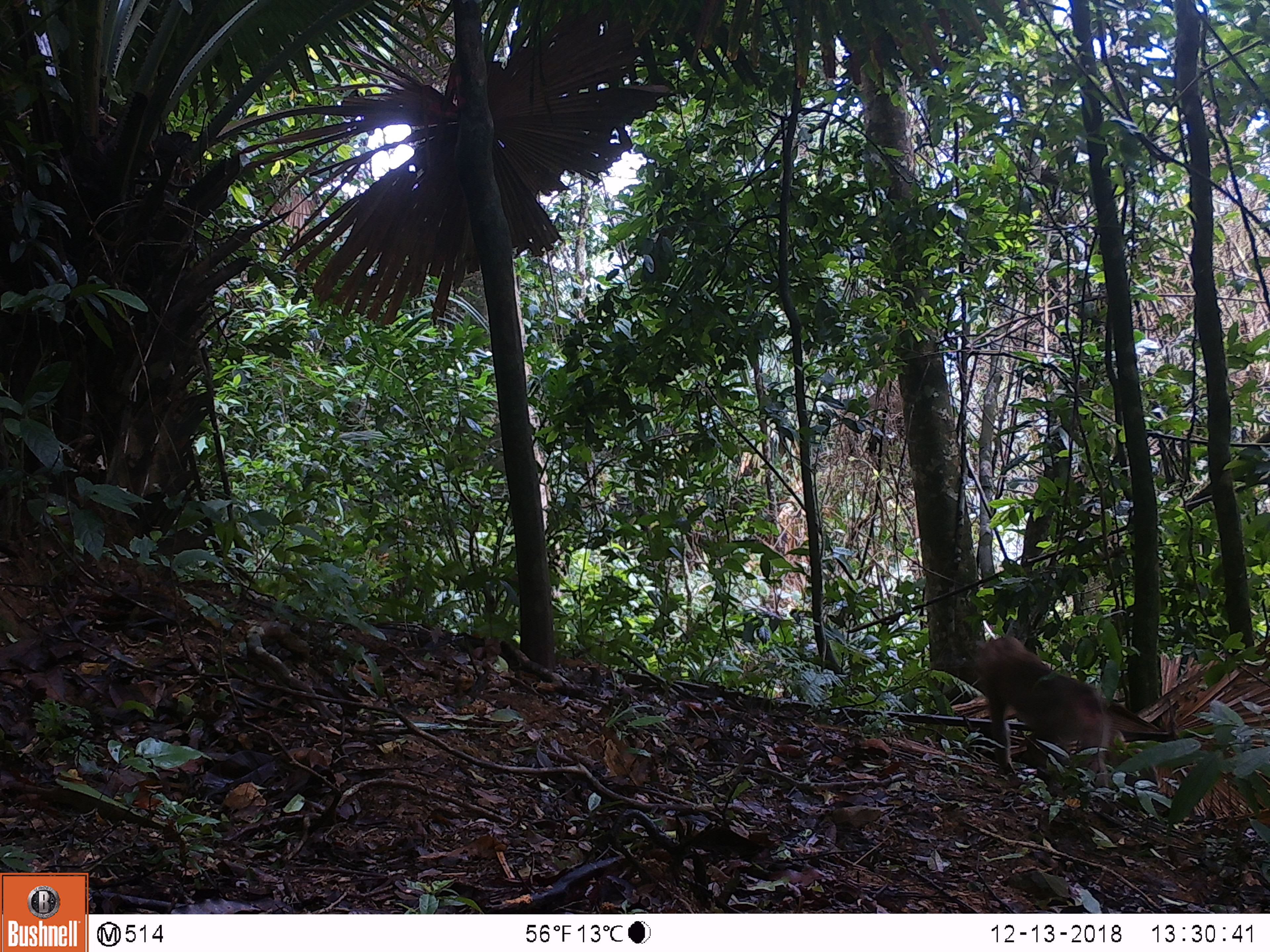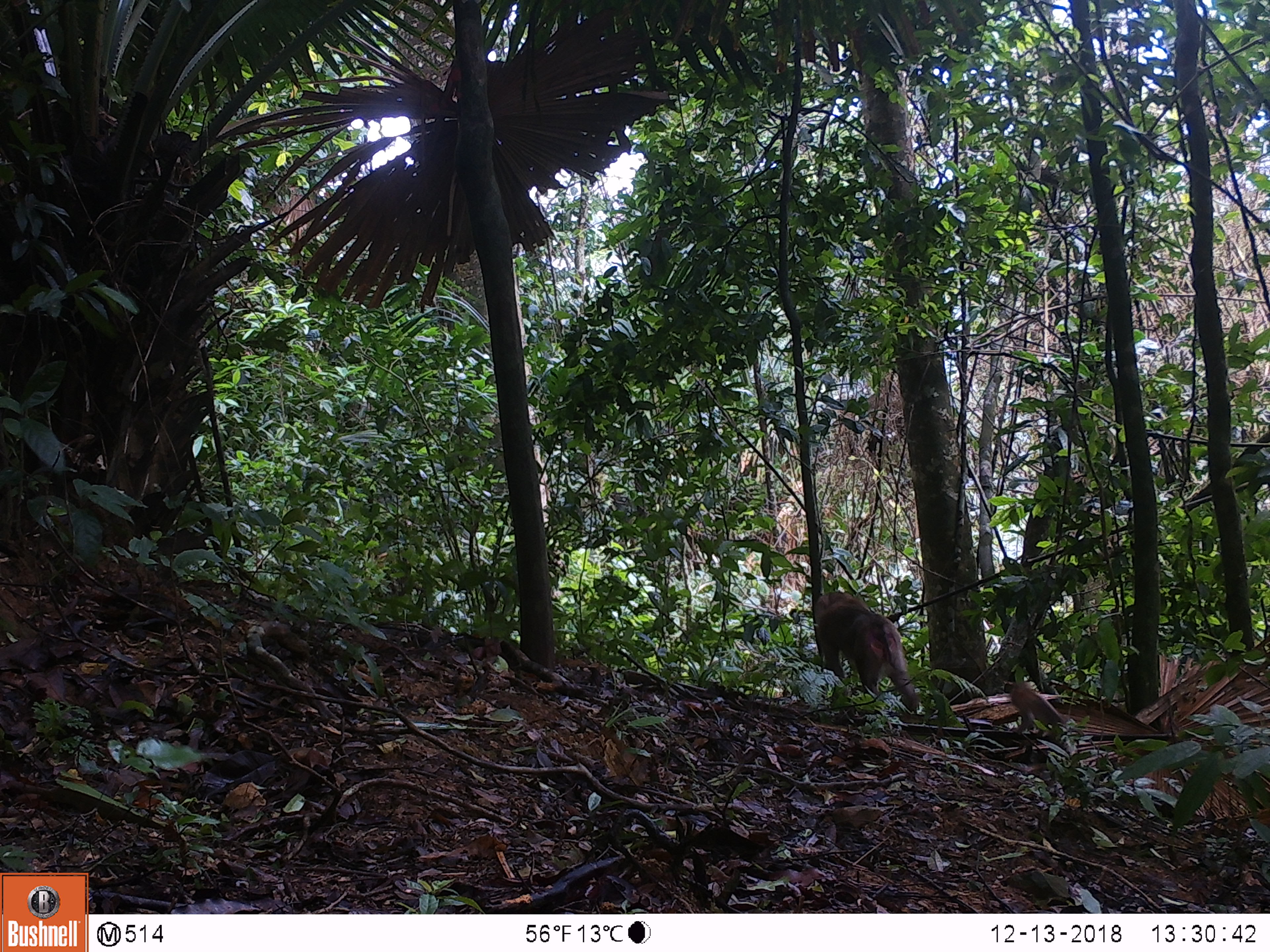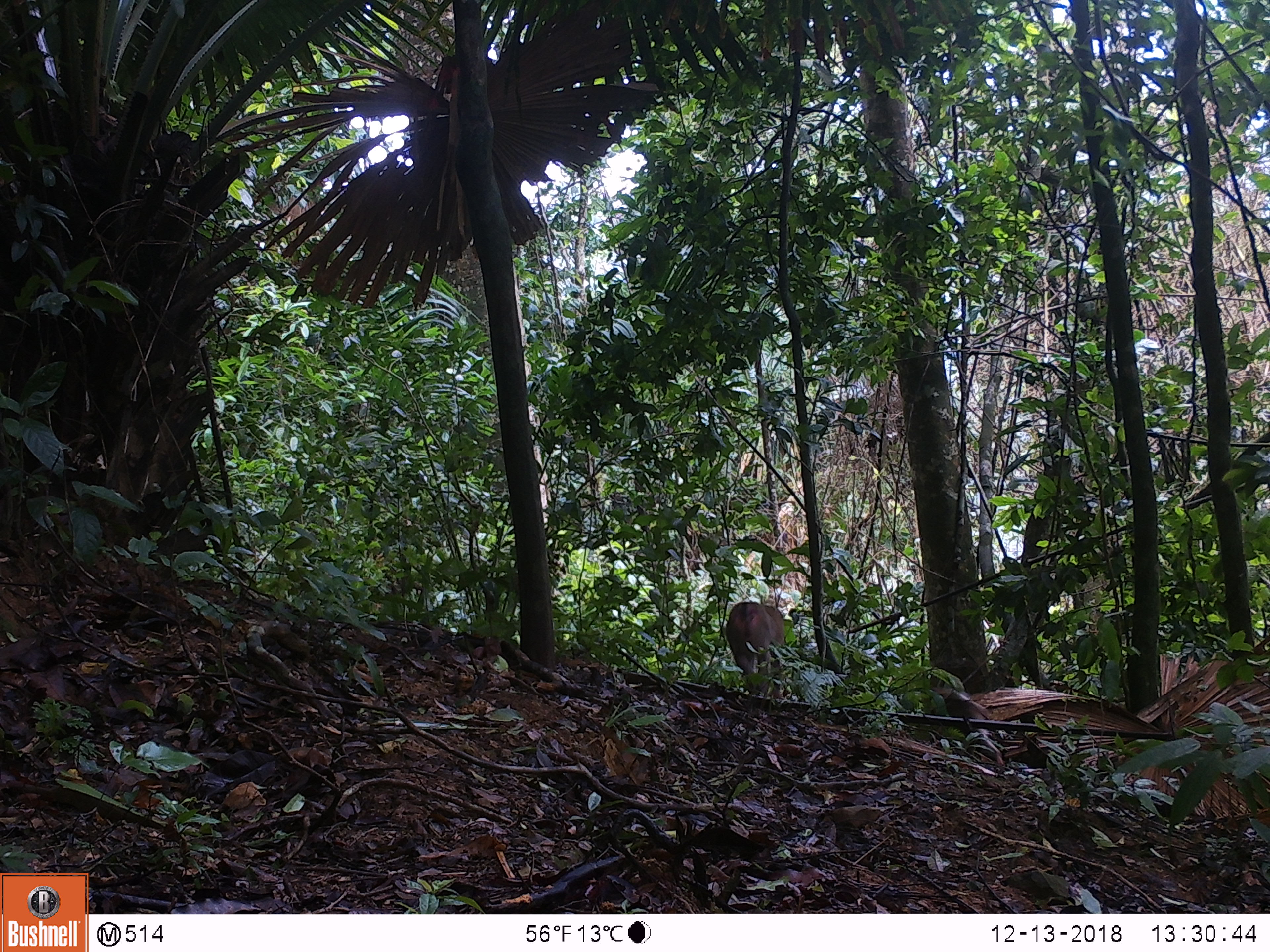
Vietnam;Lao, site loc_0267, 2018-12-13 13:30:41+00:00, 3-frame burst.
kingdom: Animalia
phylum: Chordata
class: Mammalia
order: Primates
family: Cercopithecidae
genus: Macaca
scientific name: Macaca nemestrina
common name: pig-tailed macaque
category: pig tailed macaque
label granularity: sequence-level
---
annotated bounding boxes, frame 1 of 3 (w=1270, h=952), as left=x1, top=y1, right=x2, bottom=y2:
pig tailed macaque: left=963, top=636, right=1104, bottom=782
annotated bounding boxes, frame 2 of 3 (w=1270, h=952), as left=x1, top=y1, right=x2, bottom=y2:
pig tailed macaque: left=813, top=586, right=917, bottom=712; left=1001, top=680, right=1085, bottom=742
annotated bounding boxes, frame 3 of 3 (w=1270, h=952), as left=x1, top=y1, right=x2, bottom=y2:
pig tailed macaque: left=725, top=601, right=786, bottom=699; left=925, top=686, right=991, bottom=720